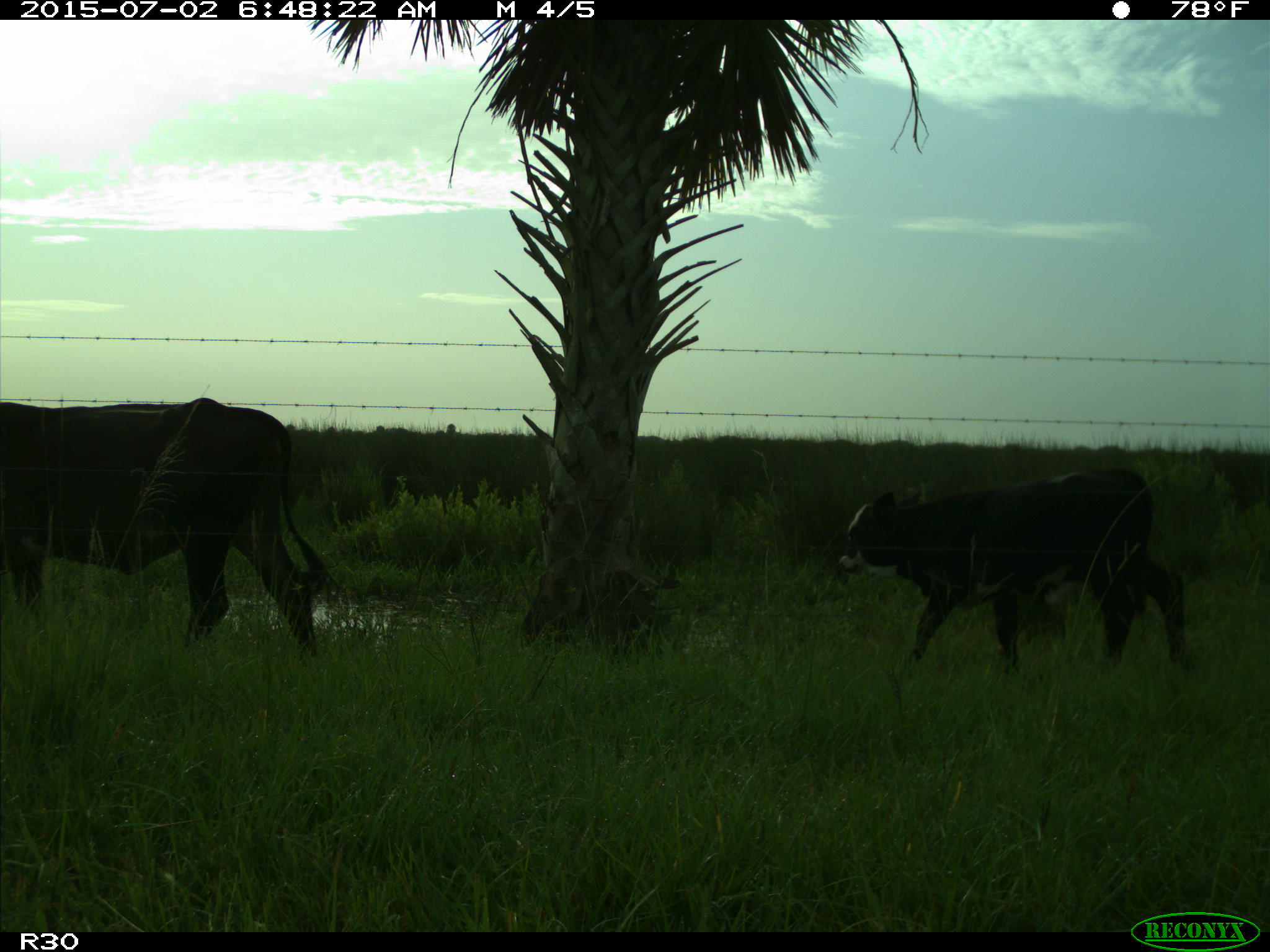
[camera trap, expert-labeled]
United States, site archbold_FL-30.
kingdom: Animalia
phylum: Chordata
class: Mammalia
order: Artiodactyla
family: Bovidae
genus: Bos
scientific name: Bos taurus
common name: domestic cow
Bos taurus (domestic cow).